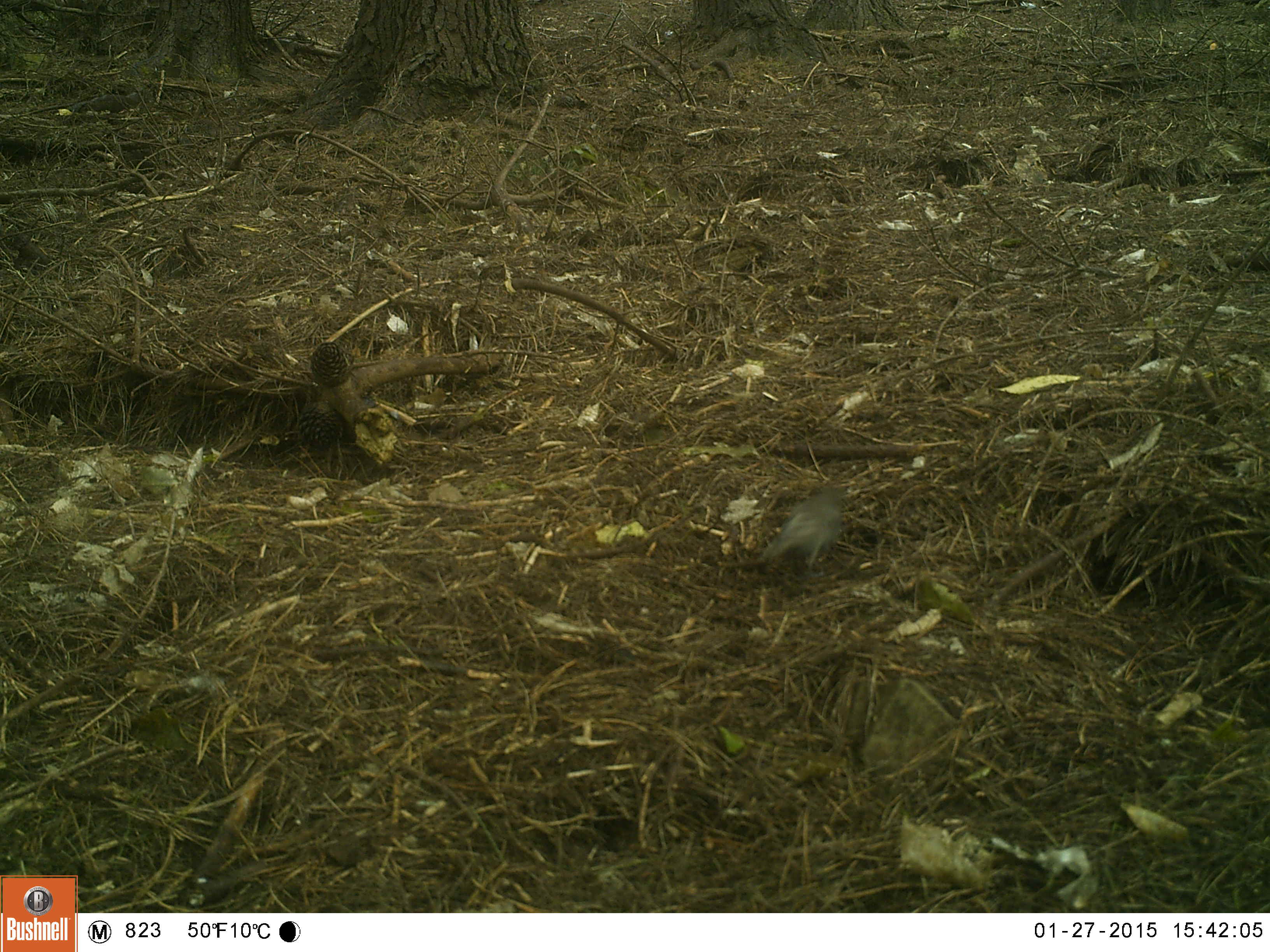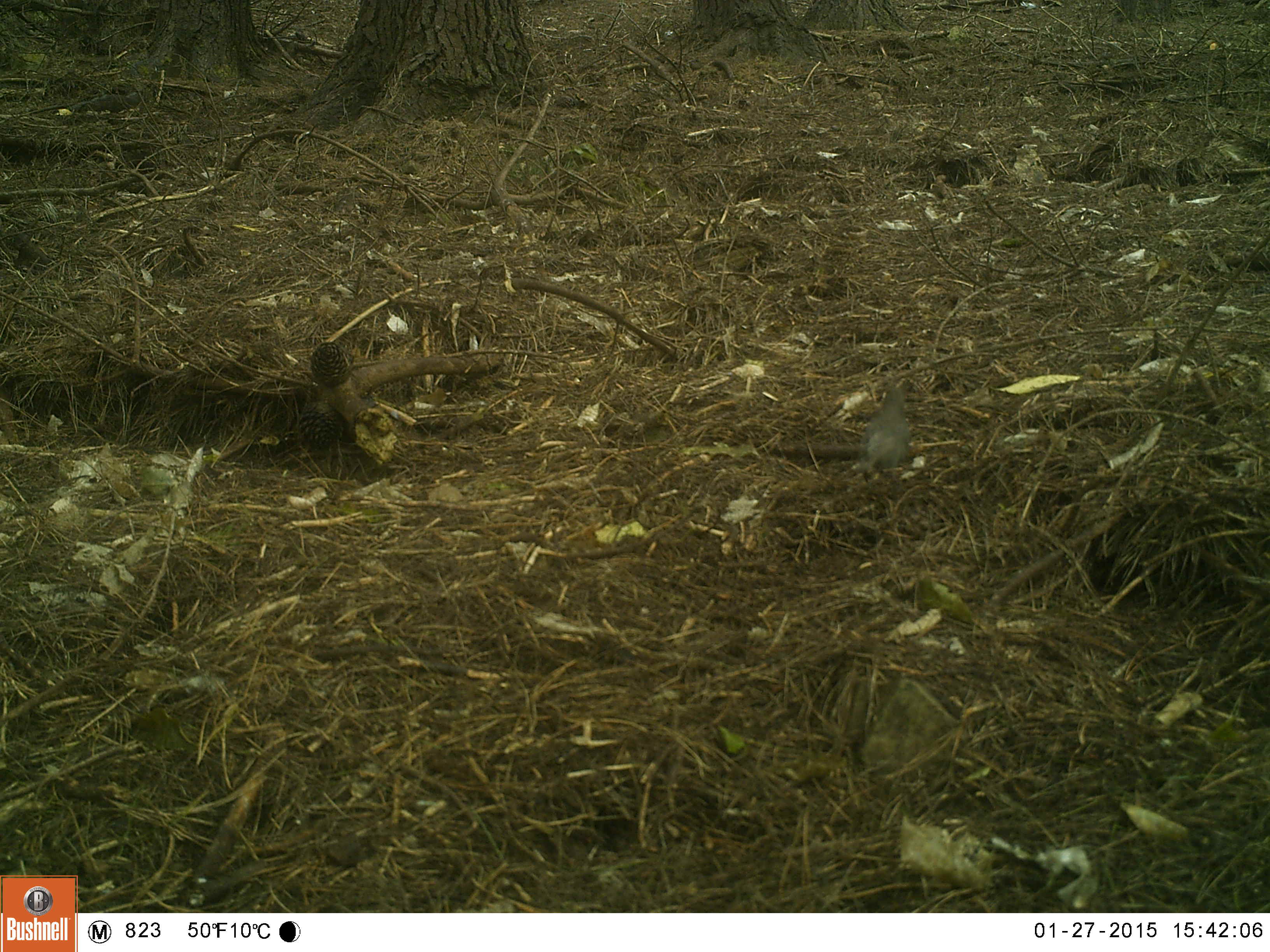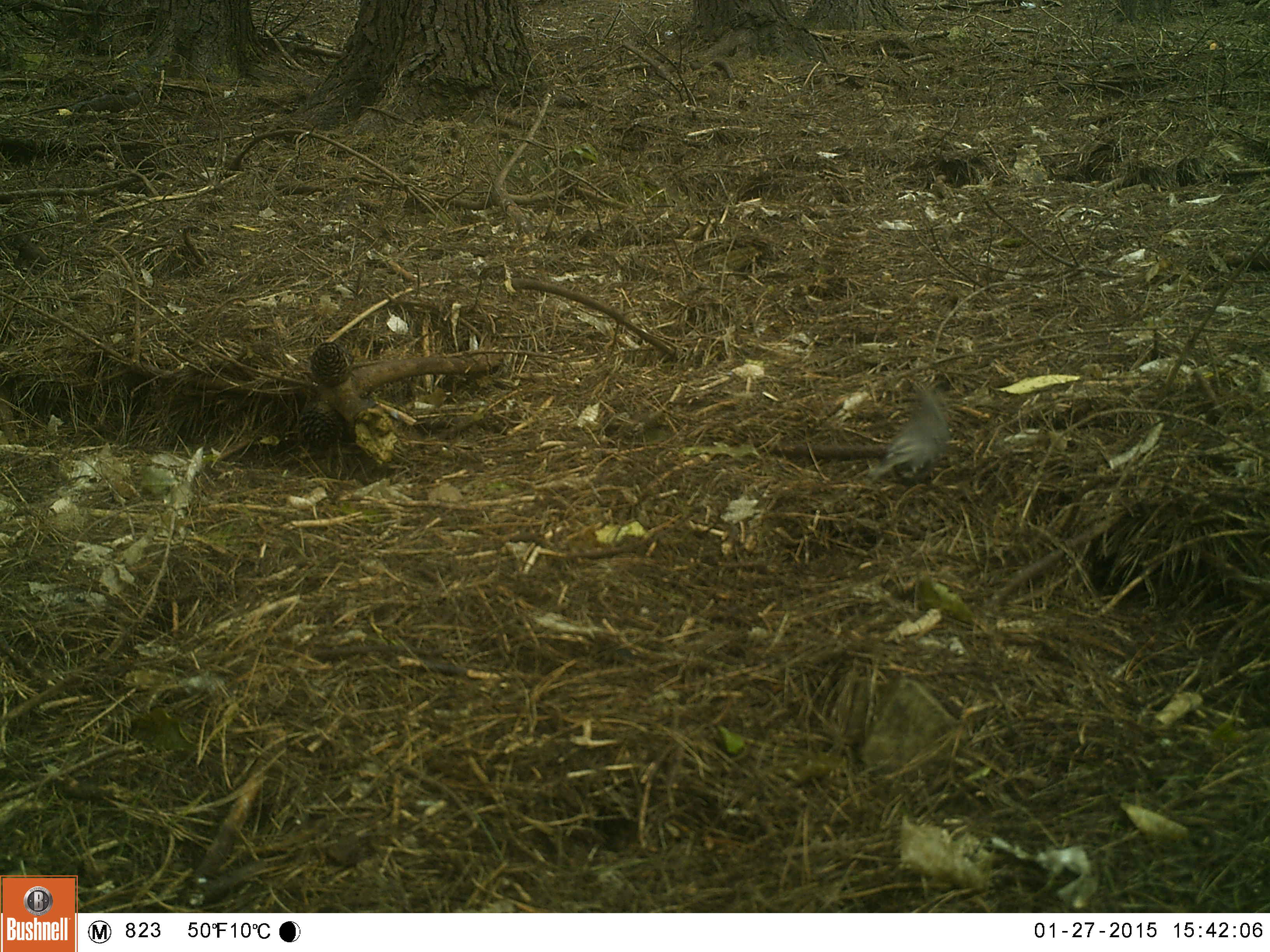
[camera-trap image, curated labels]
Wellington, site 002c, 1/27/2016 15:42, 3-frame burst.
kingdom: Animalia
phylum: Chordata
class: Aves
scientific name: Aves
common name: bird